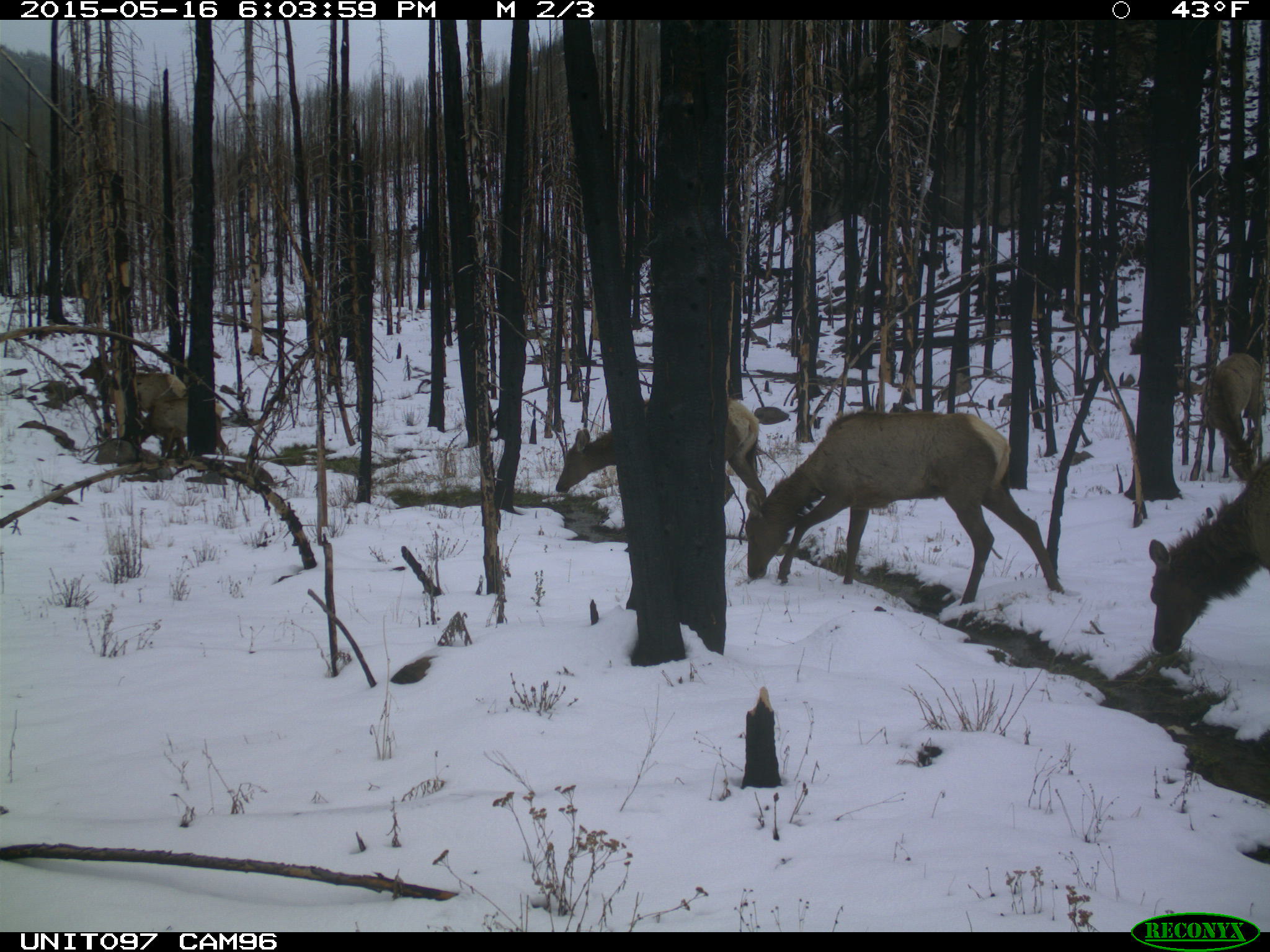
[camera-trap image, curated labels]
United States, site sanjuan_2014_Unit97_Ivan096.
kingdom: Animalia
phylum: Chordata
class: Mammalia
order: Artiodactyla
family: Cervidae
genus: Cervus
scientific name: Cervus elaphus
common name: red deer